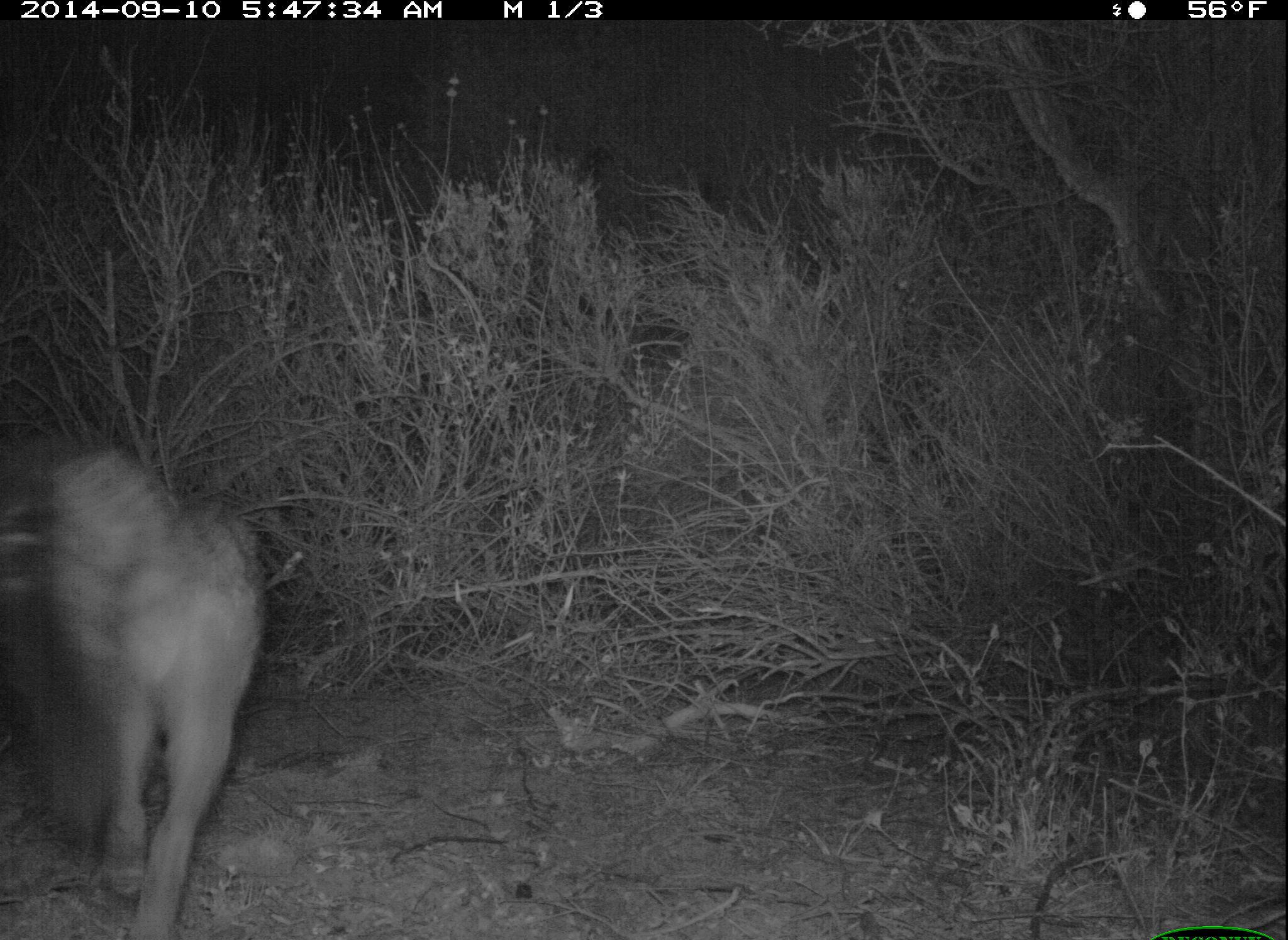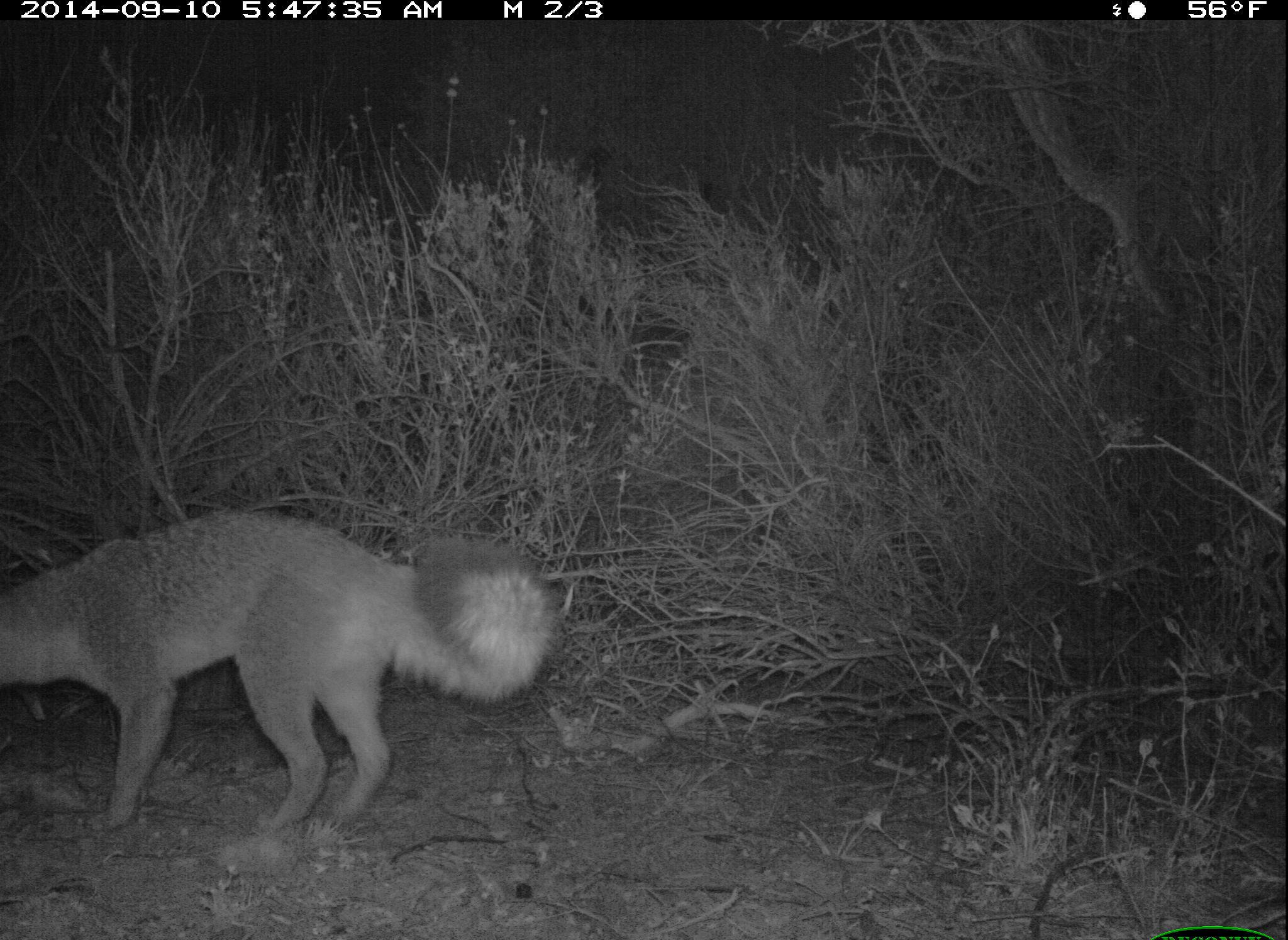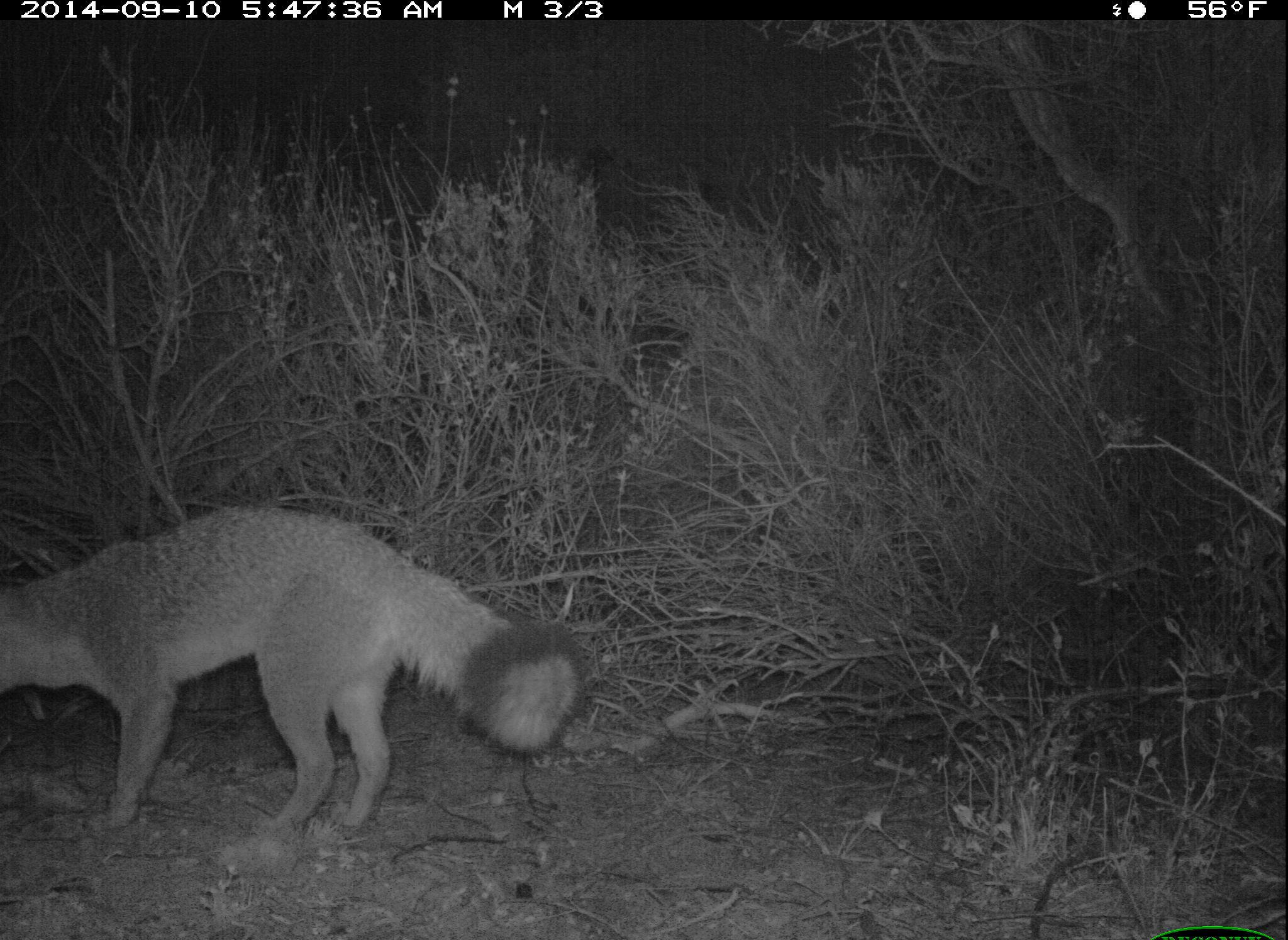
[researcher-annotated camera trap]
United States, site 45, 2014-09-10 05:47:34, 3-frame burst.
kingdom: Animalia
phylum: Chordata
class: Mammalia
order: Carnivora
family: Canidae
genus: Urocyon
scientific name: Urocyon cinereoargenteus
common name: gray fox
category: fox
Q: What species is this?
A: Fox (gray fox) (Urocyon cinereoargenteus).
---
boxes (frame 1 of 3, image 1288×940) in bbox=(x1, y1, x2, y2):
fox: bbox=(1, 441, 264, 940)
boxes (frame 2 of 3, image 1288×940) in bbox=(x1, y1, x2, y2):
fox: bbox=(0, 513, 552, 843)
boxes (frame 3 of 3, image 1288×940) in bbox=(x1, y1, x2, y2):
fox: bbox=(0, 502, 582, 851)